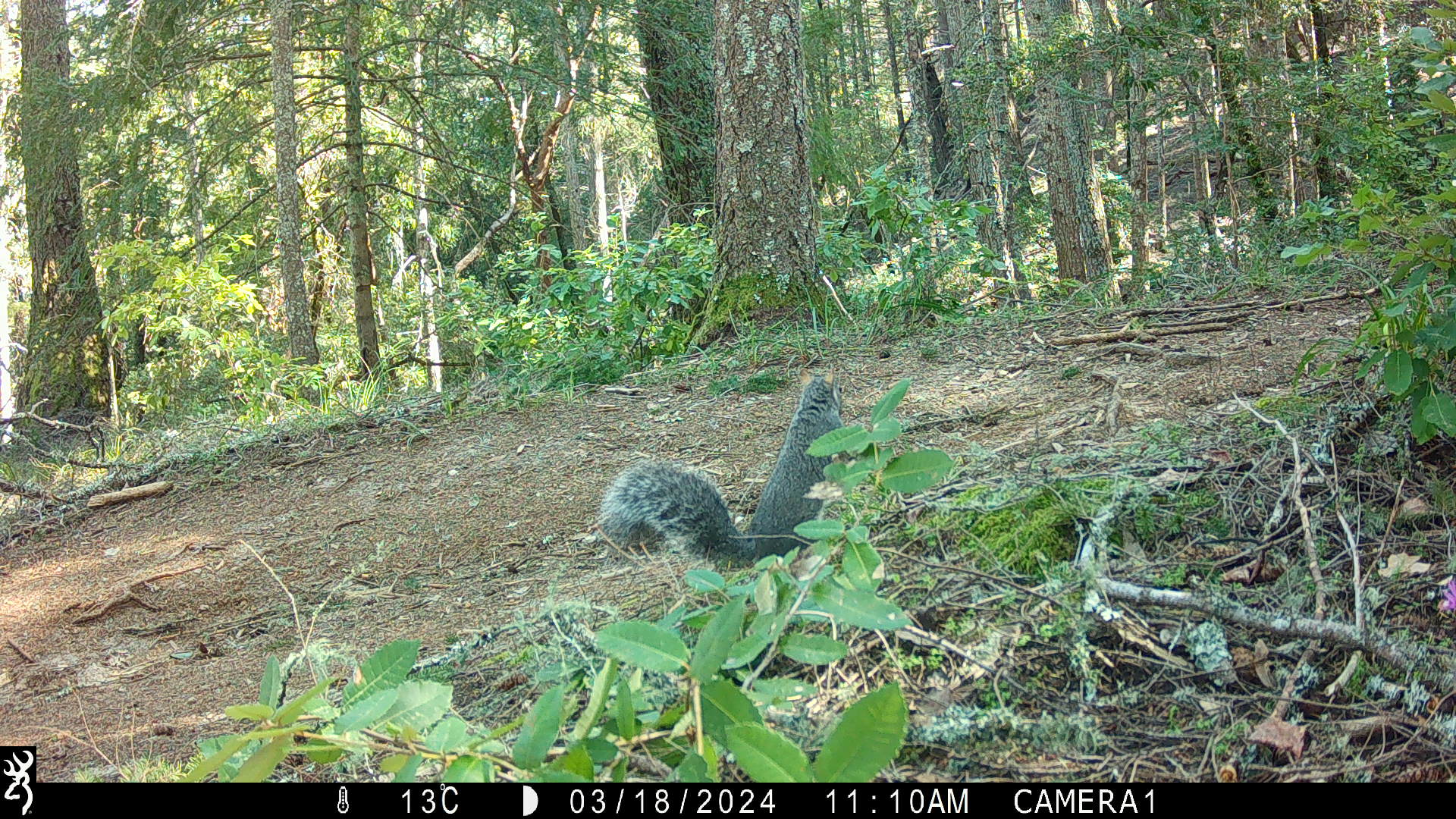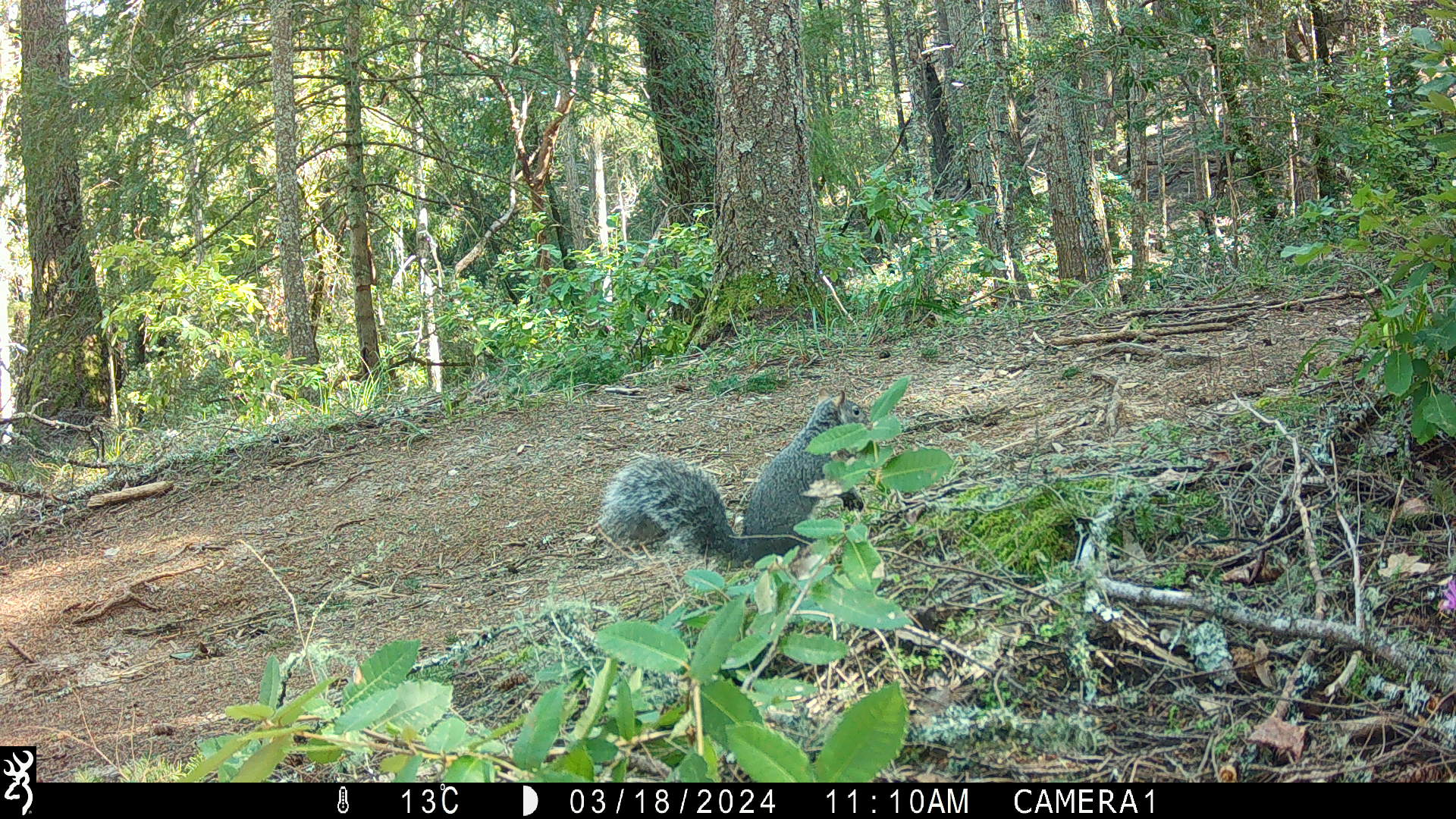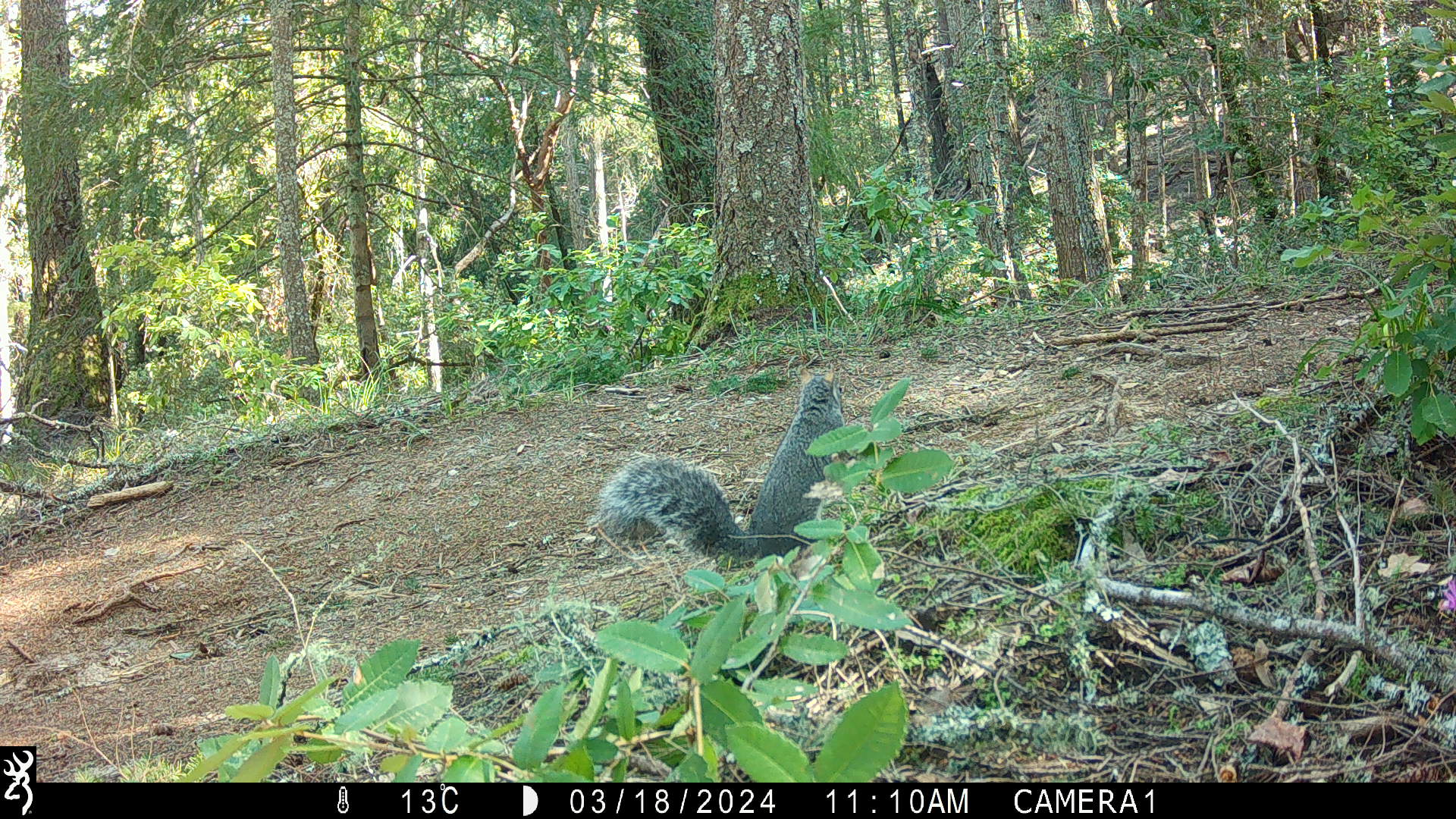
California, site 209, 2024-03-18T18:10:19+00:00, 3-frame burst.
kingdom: Animalia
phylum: Chordata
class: Mammalia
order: Rodentia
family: Sciuridae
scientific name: Sciuridae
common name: squirrel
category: unknown squirrel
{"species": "unknown squirrel (squirrel) (Sciuridae)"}